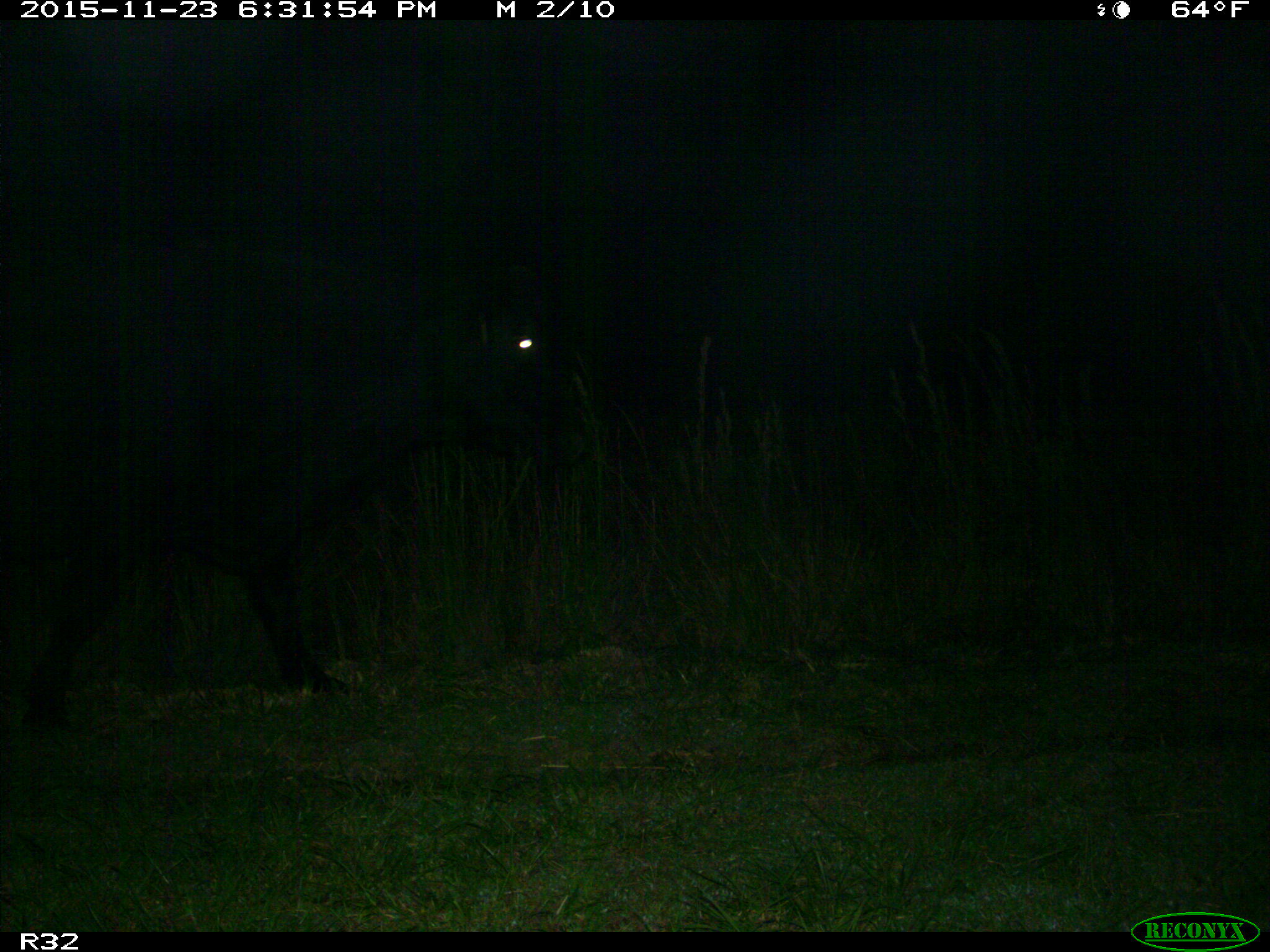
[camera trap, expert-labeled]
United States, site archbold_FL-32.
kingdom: Animalia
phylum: Chordata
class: Mammalia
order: Artiodactyla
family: Bovidae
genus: Bos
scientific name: Bos taurus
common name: domestic cow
Bos taurus (domestic cow).